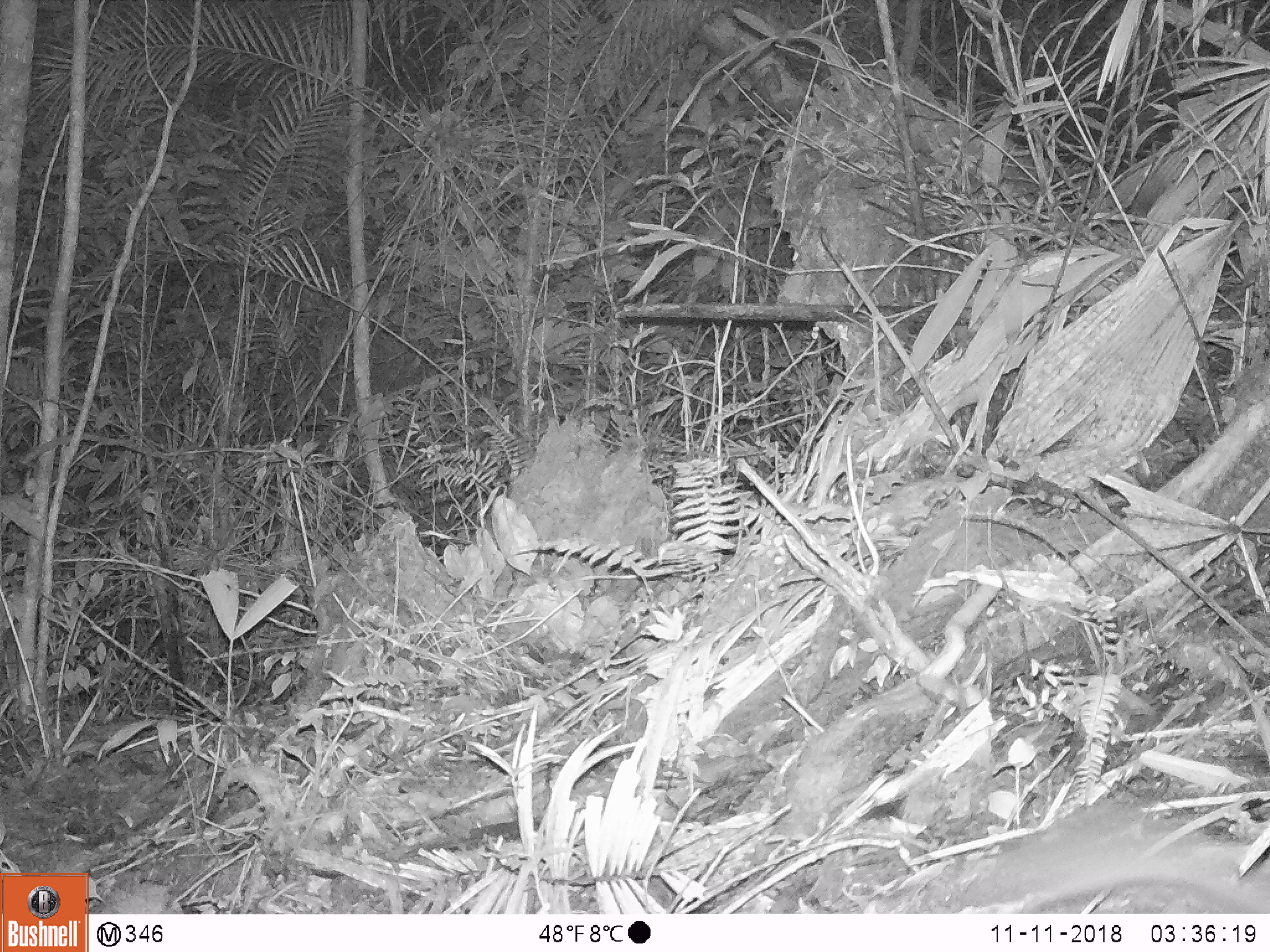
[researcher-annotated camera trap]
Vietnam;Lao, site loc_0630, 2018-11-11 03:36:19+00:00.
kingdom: Animalia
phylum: Chordata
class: Mammalia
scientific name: Mammalia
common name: mammal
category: unidentified small mammal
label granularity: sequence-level